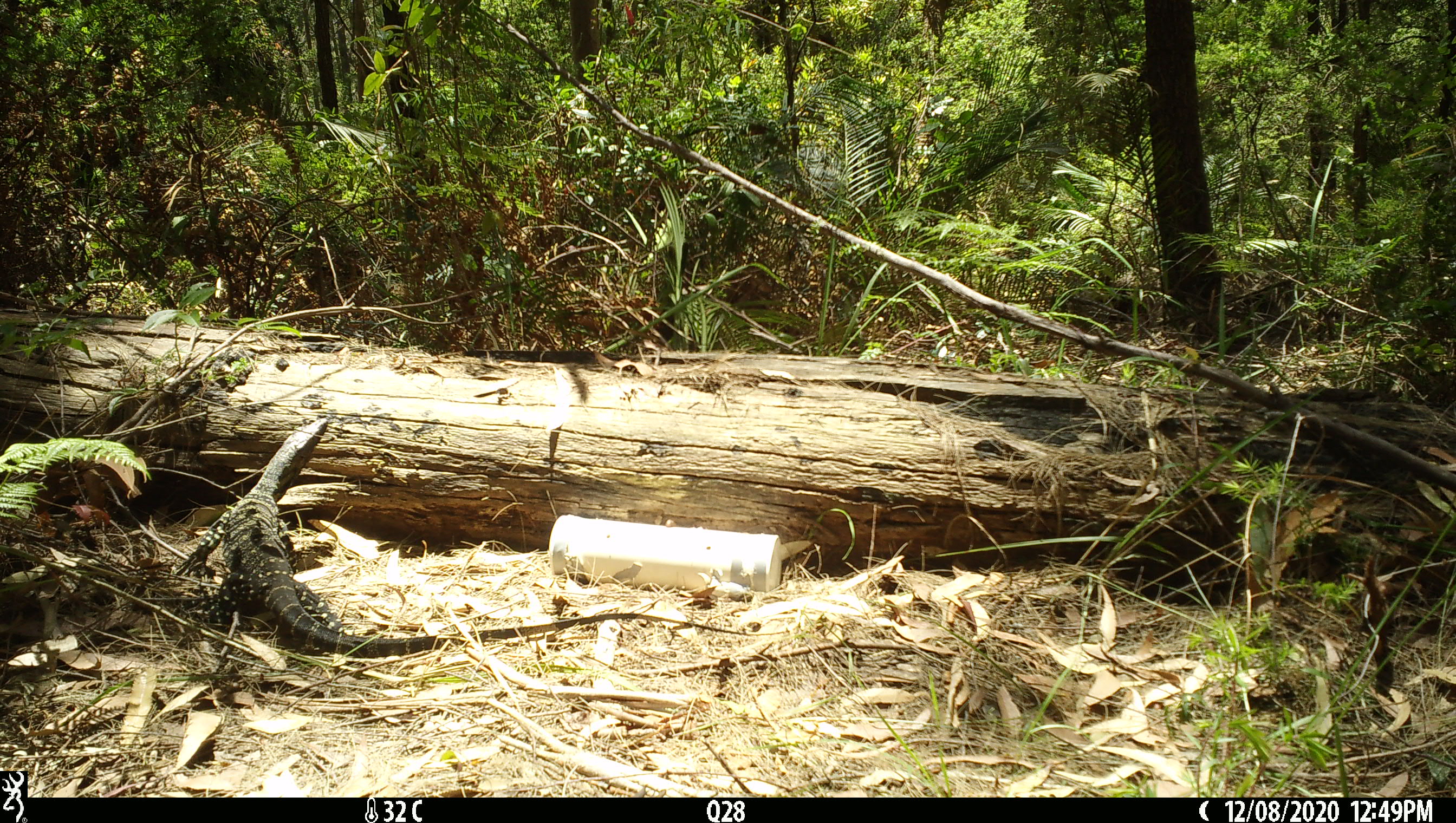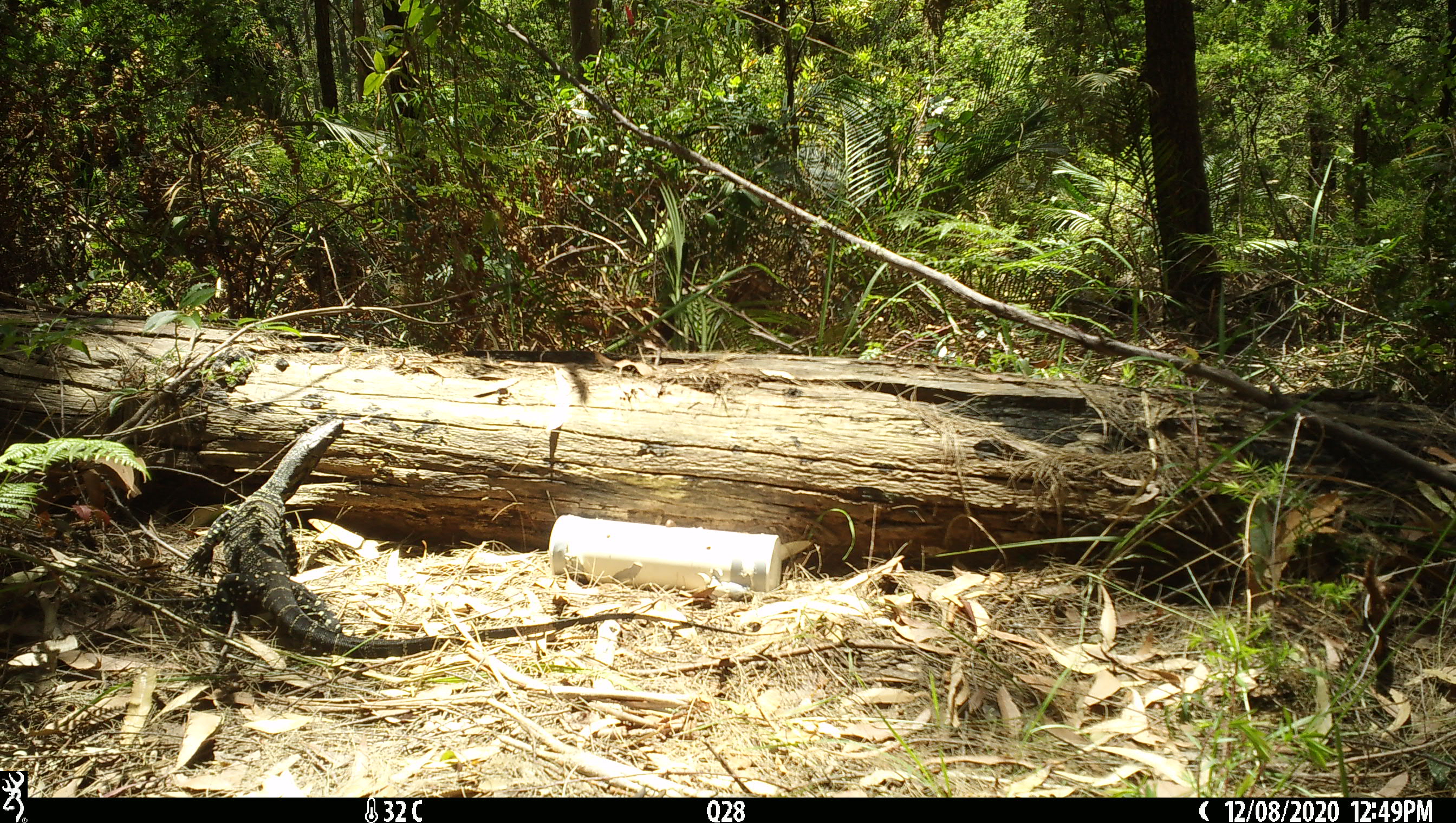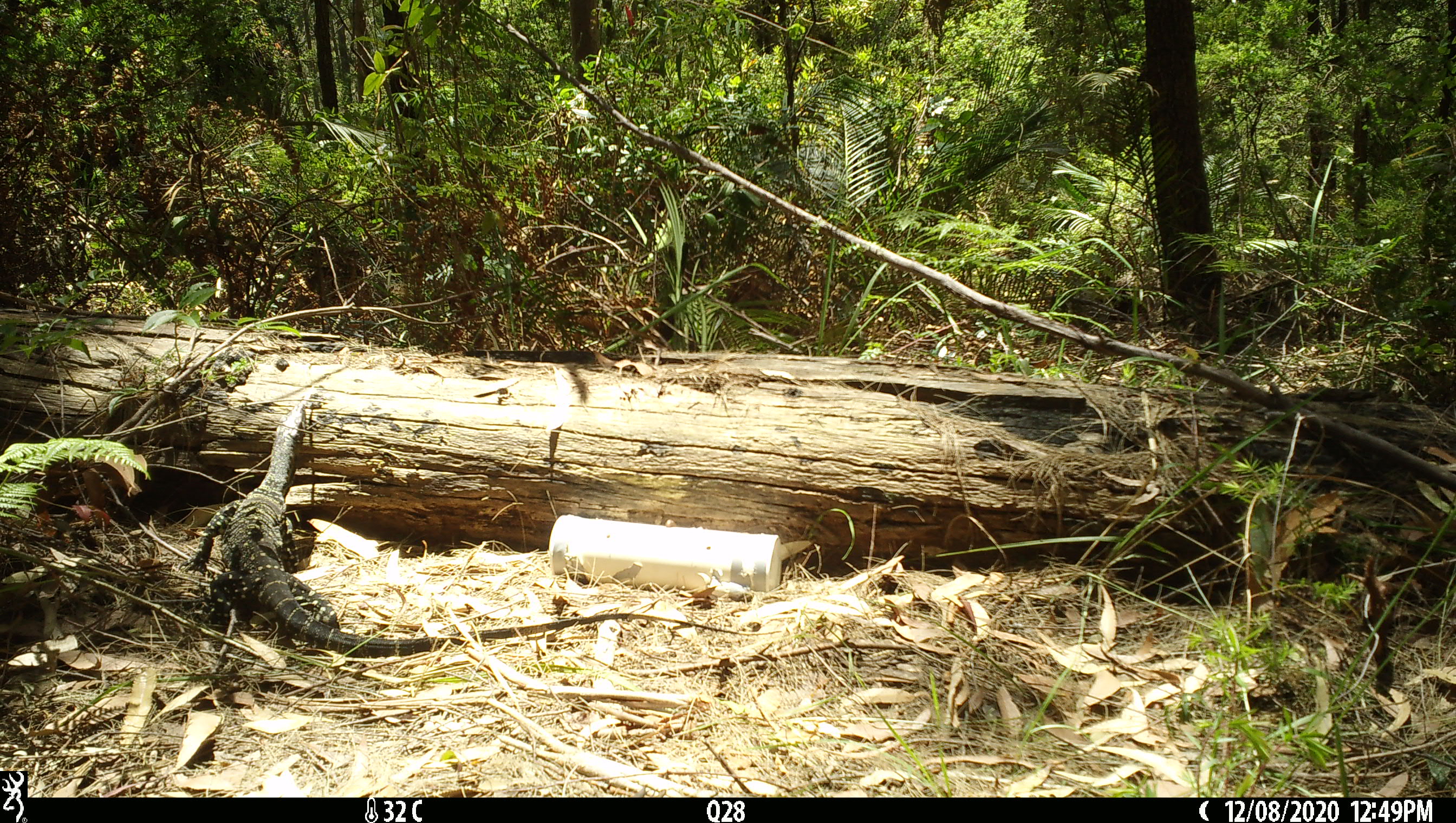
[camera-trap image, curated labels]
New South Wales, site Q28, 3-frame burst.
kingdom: Animalia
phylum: Chordata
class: Reptilia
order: Squamata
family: Varanidae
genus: Varanus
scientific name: Varanus varius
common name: lace monitor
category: goanna